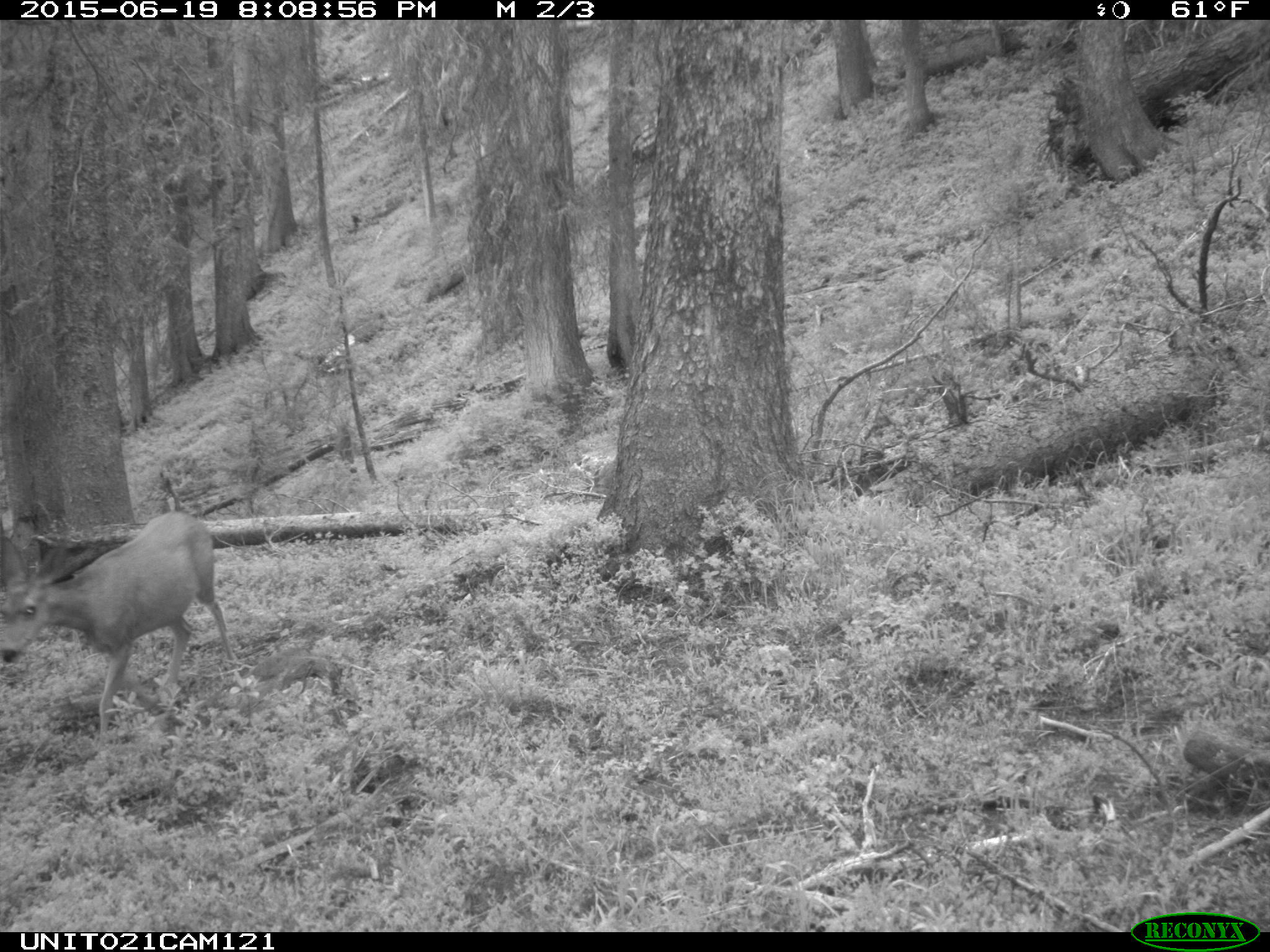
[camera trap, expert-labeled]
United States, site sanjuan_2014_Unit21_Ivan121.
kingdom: Animalia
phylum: Chordata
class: Mammalia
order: Artiodactyla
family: Cervidae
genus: Odocoileus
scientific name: Odocoileus hemionus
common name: mule deer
Odocoileus hemionus (mule deer).